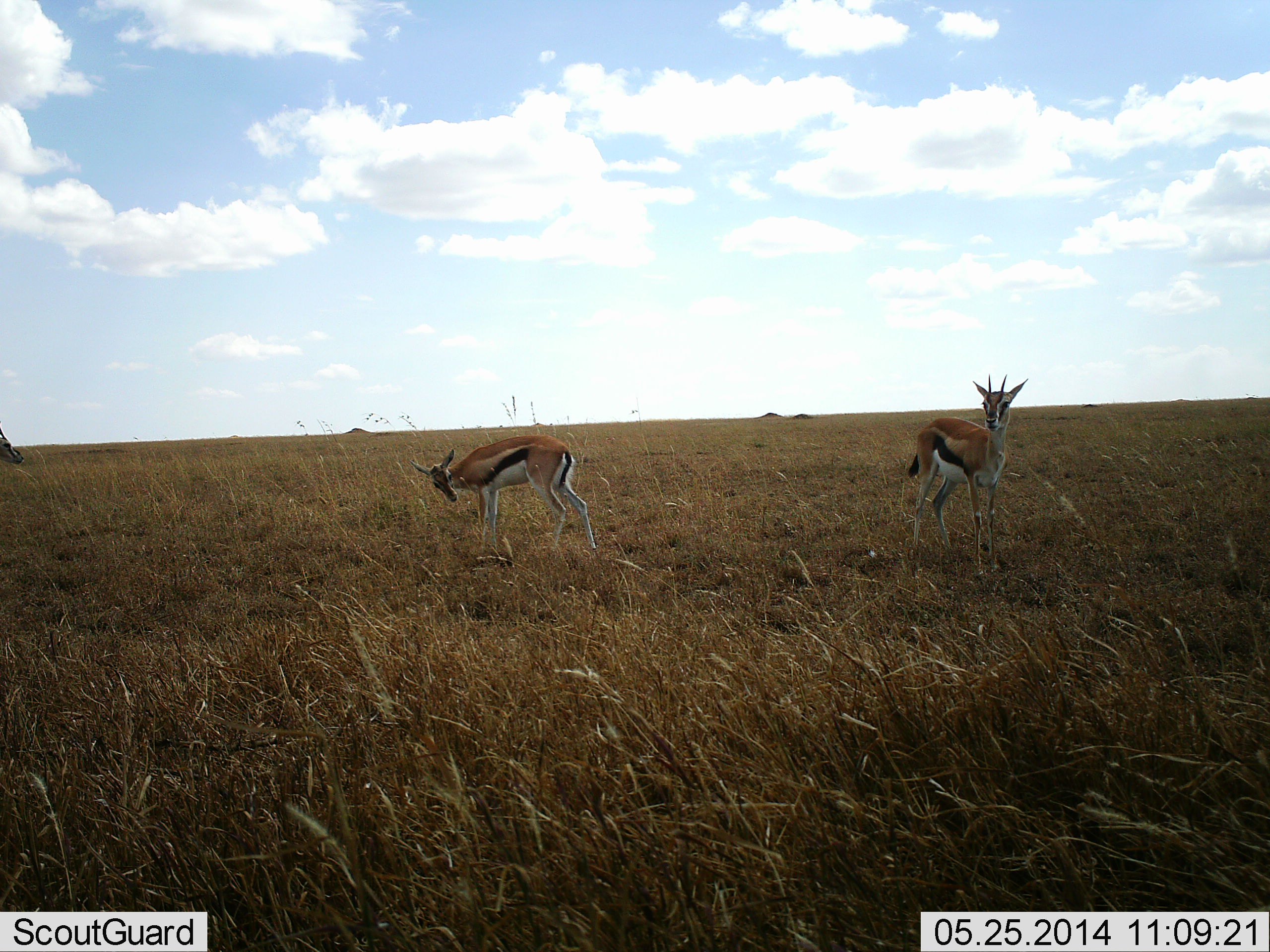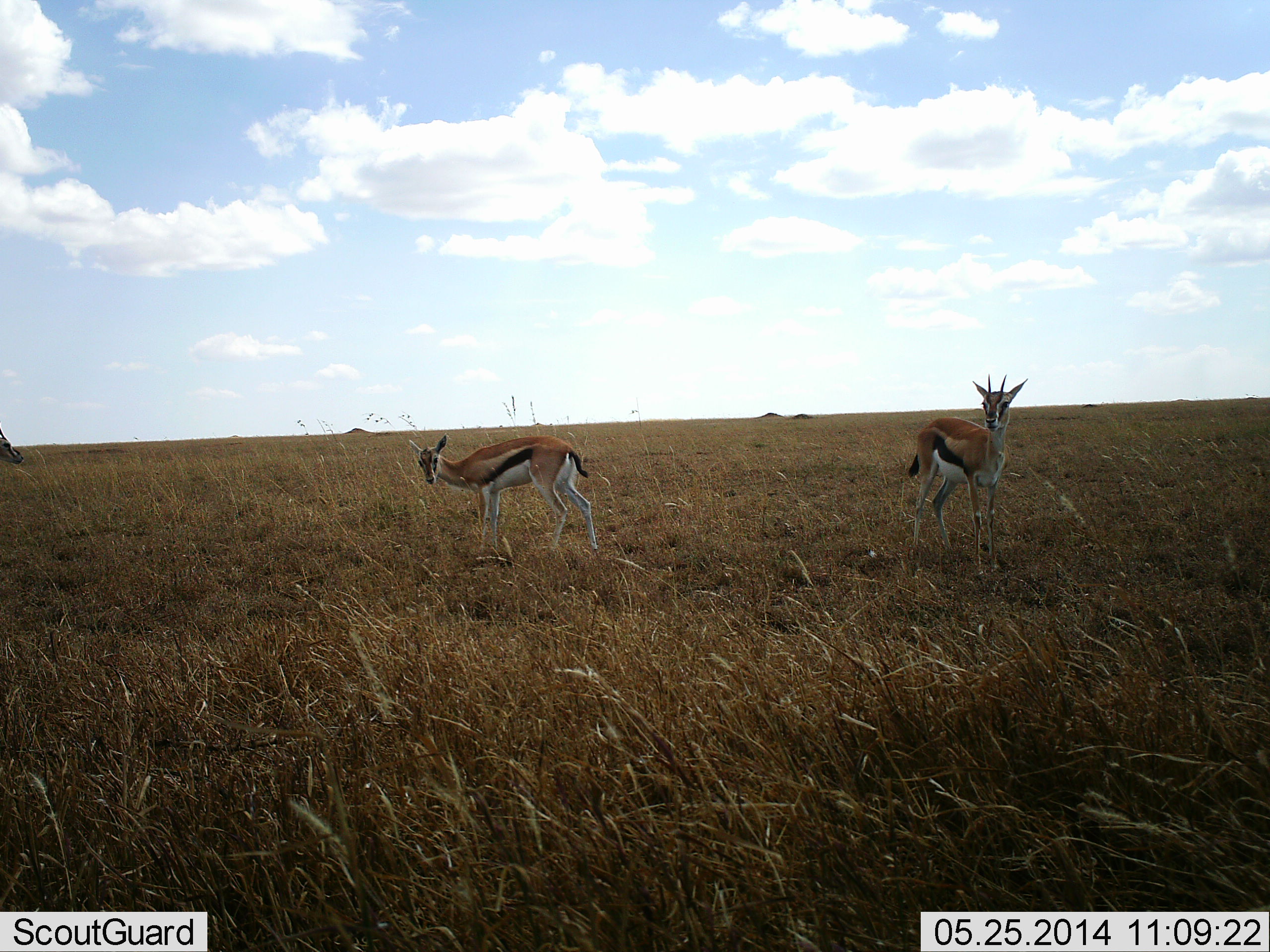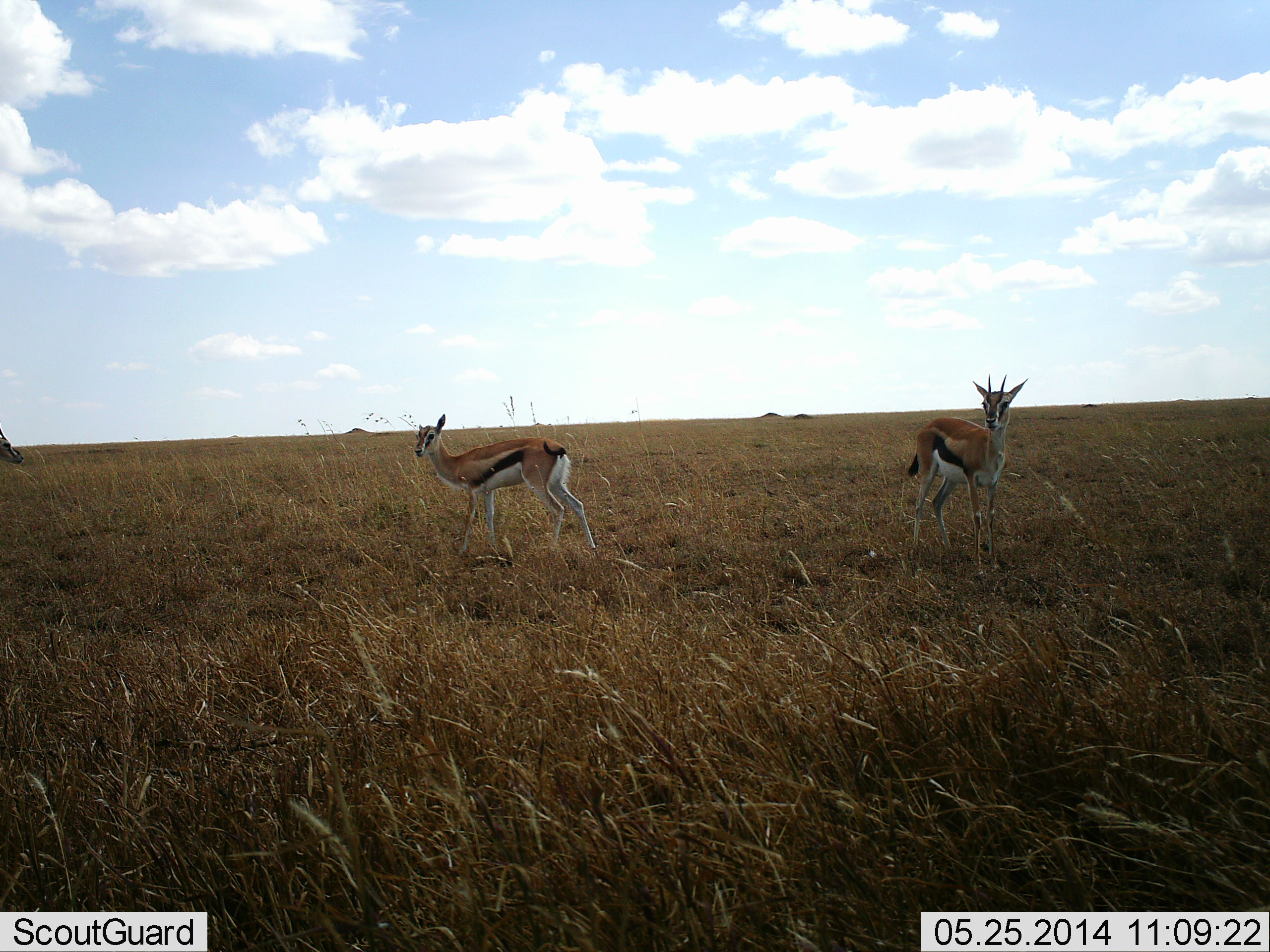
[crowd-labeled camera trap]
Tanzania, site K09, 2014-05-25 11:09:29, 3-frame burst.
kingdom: Animalia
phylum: Chordata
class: Mammalia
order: Artiodactyla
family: Bovidae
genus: Eudorcas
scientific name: Eudorcas thomsonii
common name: thomson's gazelle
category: gazellethomsons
Gazellethomsons (thomson's gazelle) (Eudorcas thomsonii), count 2. Behavior (volunteer vote fractions): standing 90%, resting 10%, moving 0%, interacting 0%. Young present (vote fraction): 0%. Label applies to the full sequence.